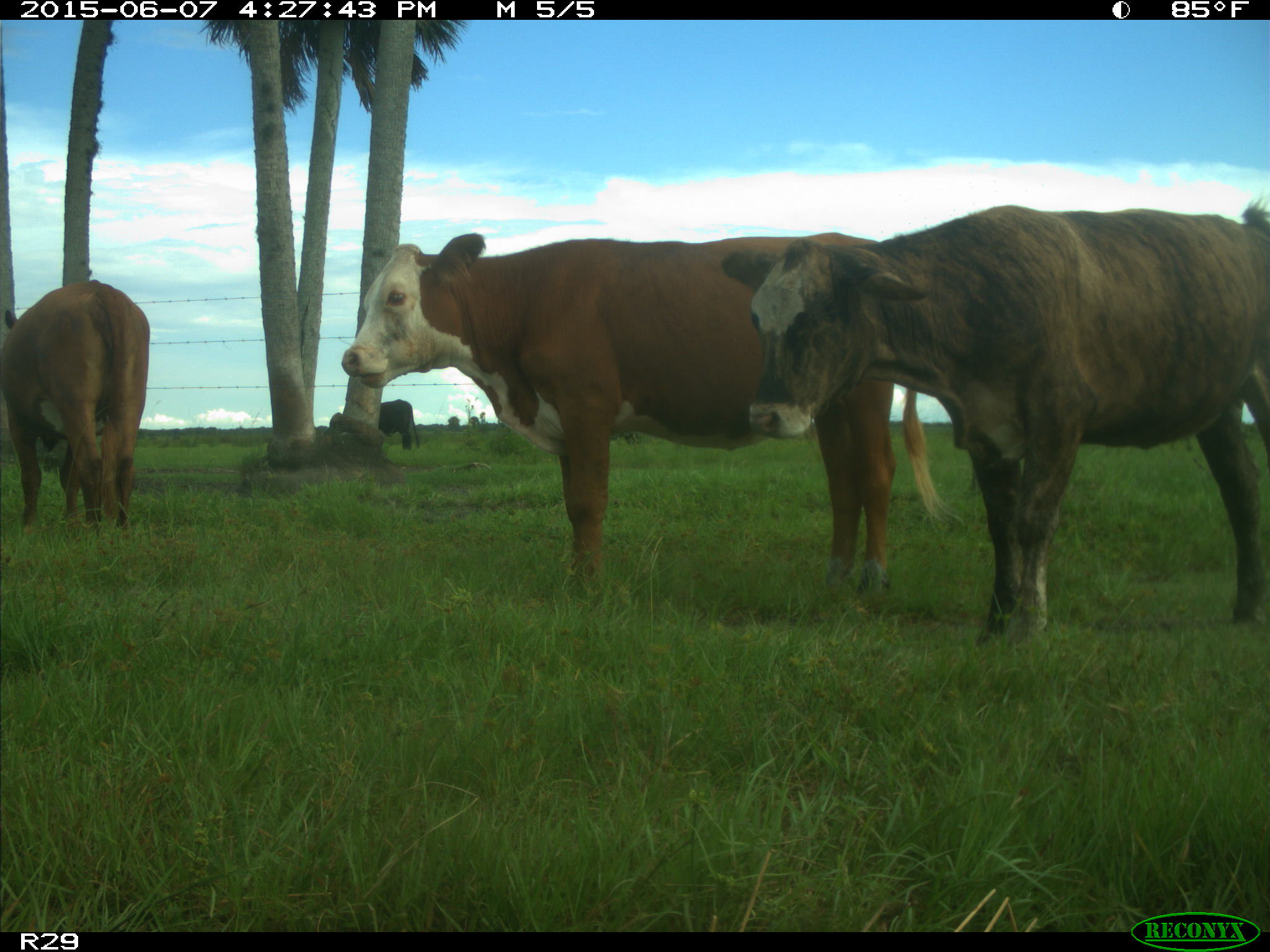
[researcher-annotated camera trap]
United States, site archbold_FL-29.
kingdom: Animalia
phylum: Chordata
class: Mammalia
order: Artiodactyla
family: Bovidae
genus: Bos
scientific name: Bos taurus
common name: domestic cow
Bos taurus (domestic cow).